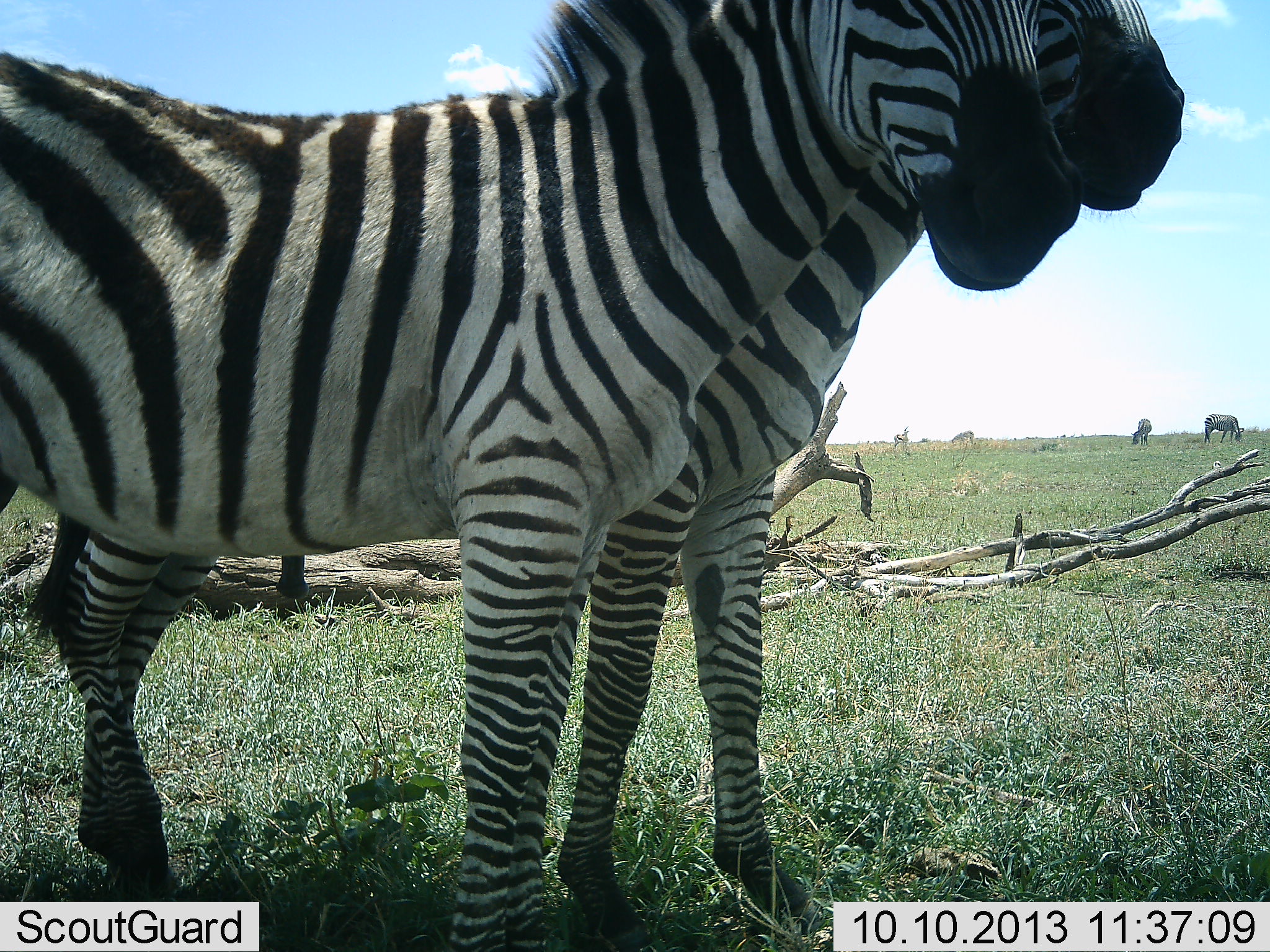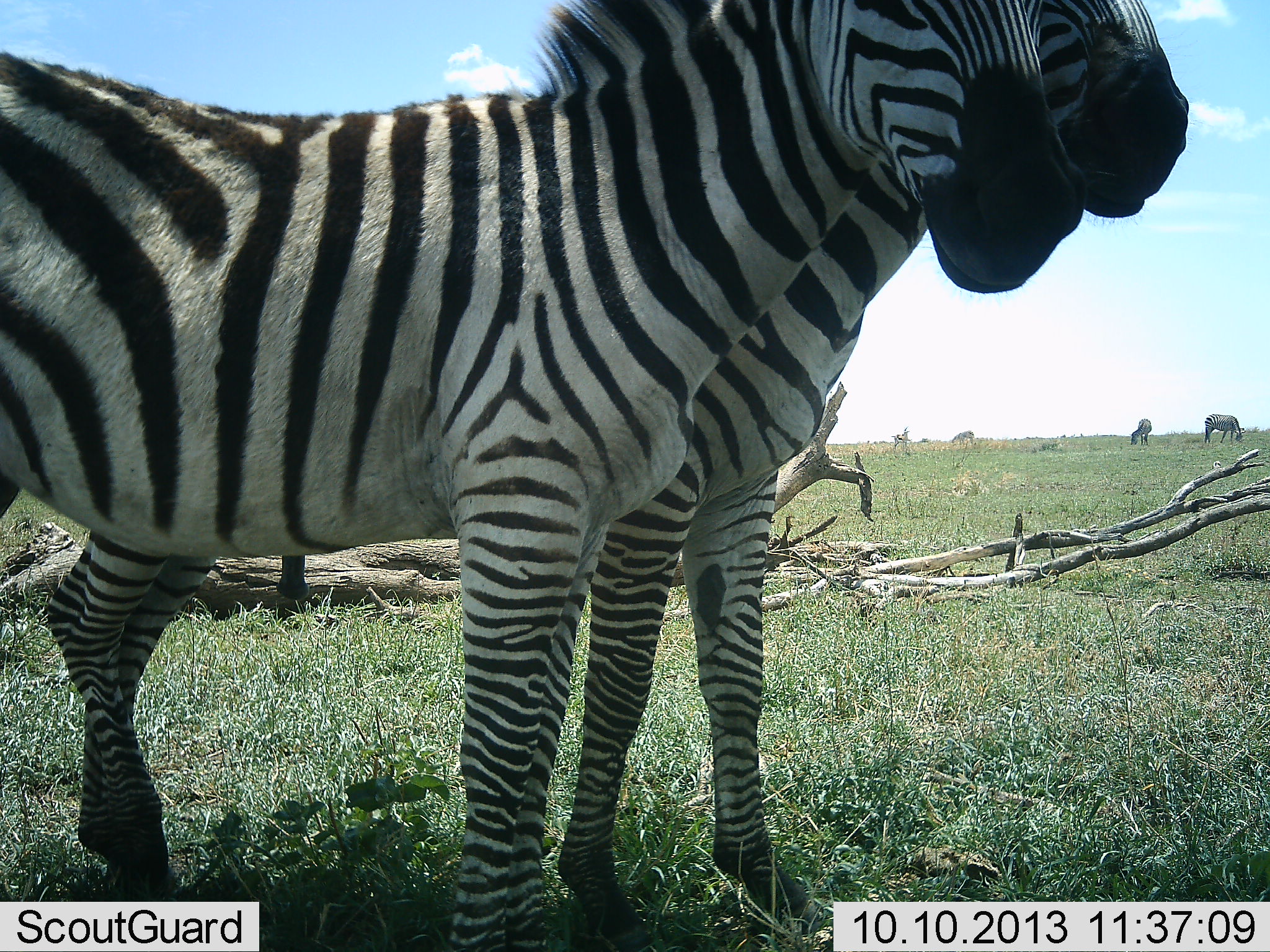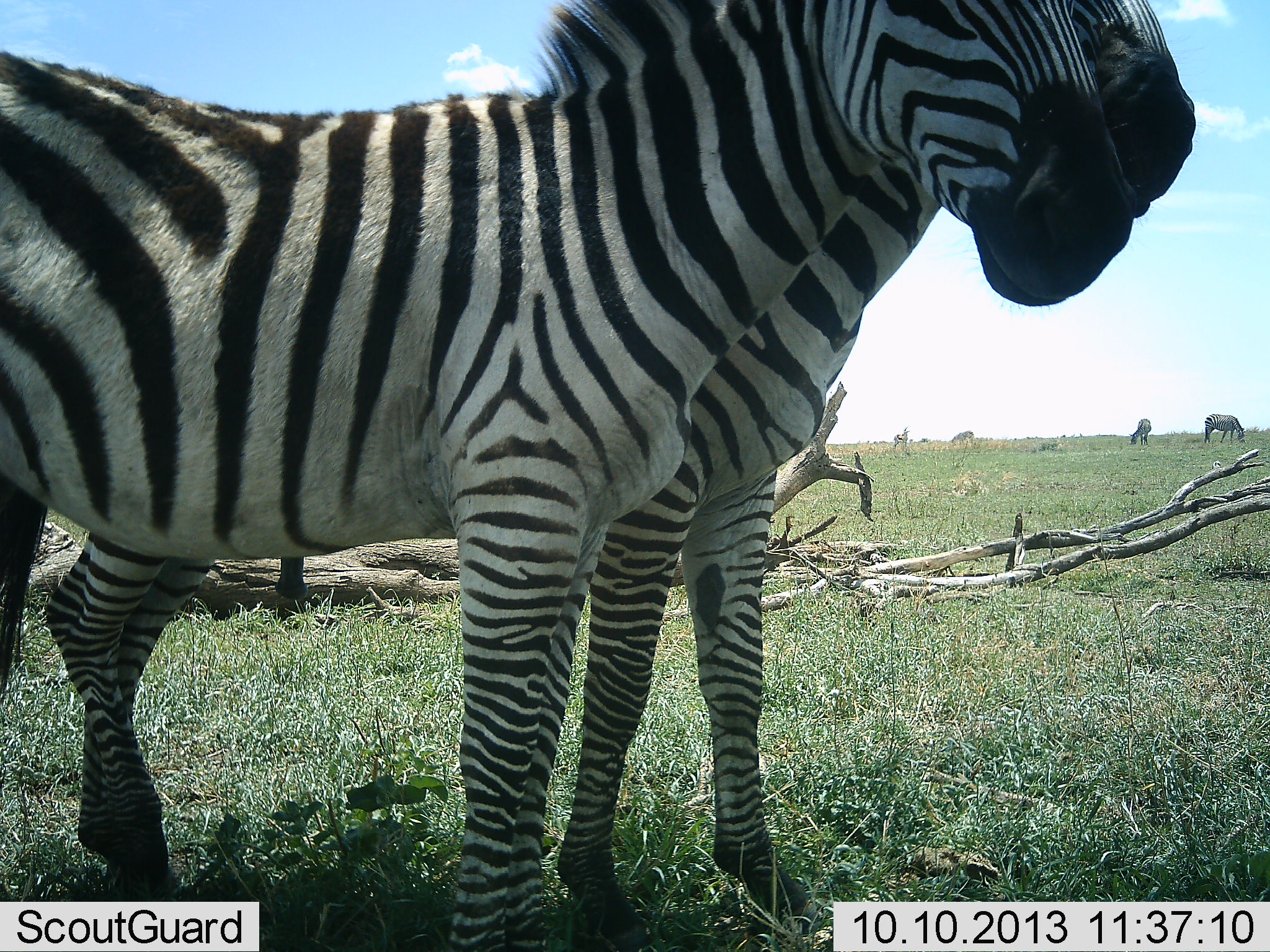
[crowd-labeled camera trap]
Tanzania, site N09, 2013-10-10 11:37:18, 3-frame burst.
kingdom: Animalia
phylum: Chordata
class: Mammalia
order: Perissodactyla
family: Equidae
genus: Equus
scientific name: Equus quagga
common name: plains zebra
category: zebra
Zebra (plains zebra) (Equus quagga), count 4. Behavior (volunteer vote fractions): standing 87%, resting 0%, moving 0%, interacting 33%. Young present (vote fraction): 0%. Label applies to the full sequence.